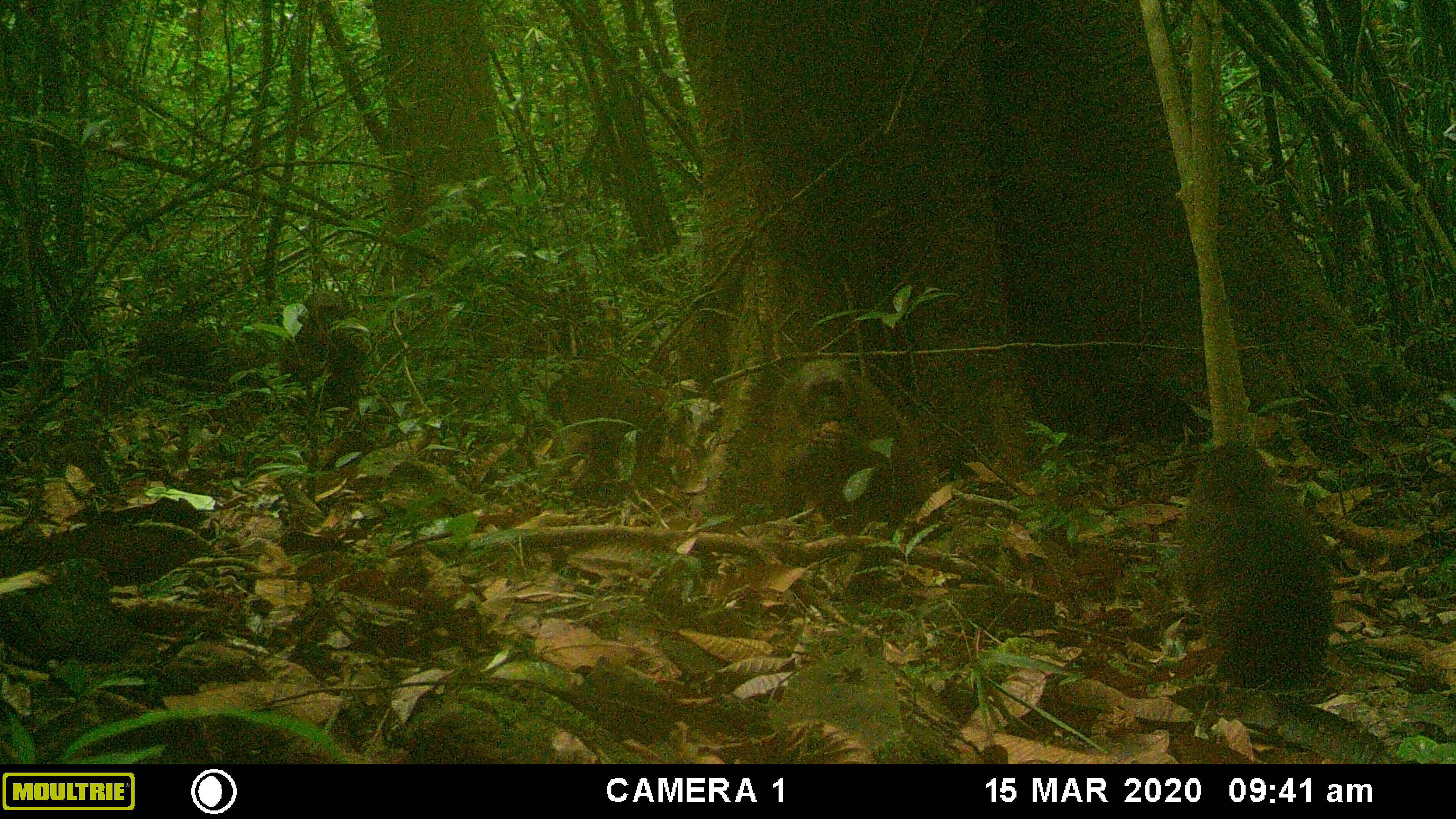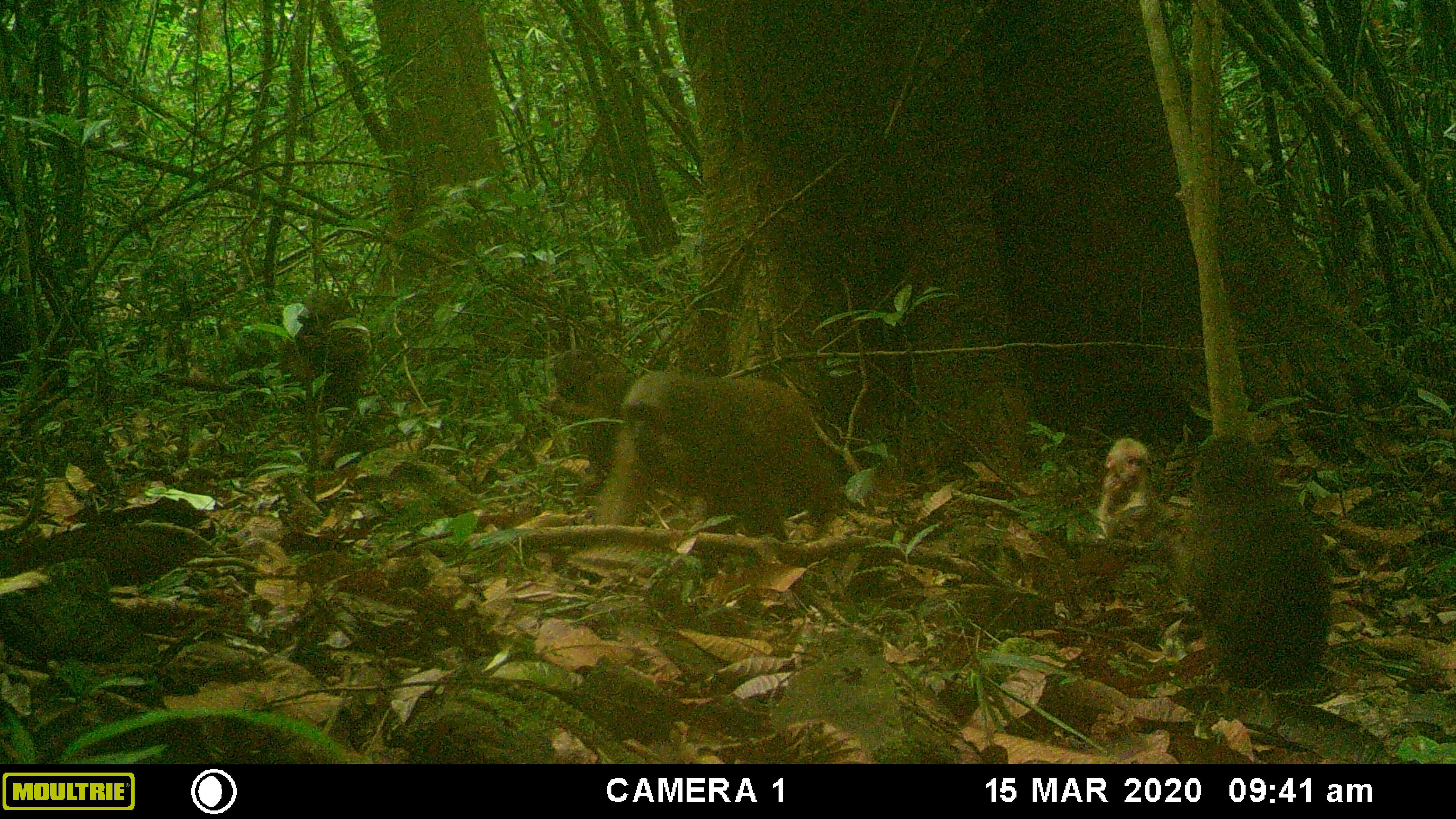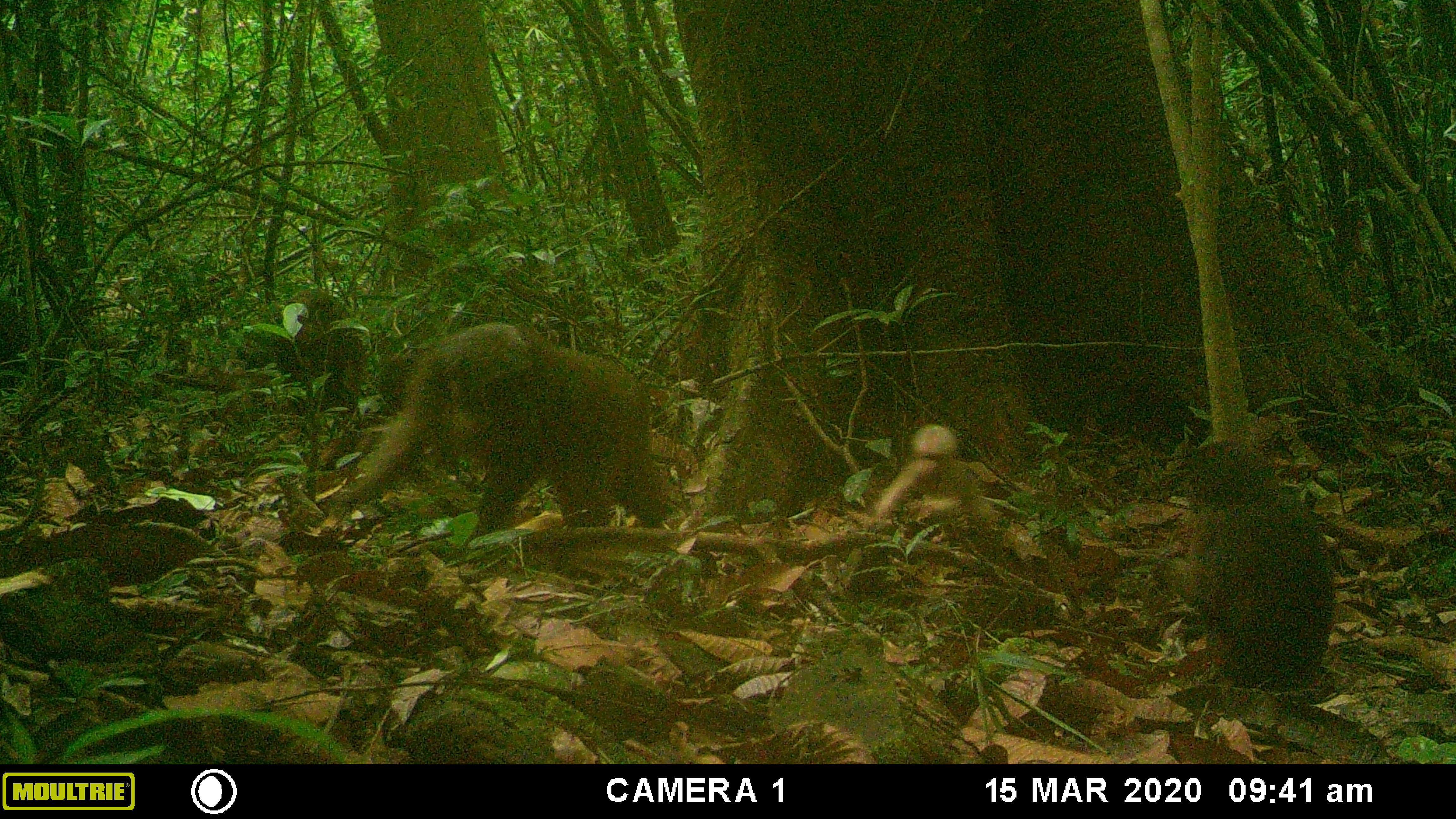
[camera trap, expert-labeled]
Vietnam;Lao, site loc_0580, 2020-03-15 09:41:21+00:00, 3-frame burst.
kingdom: Animalia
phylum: Chordata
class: Mammalia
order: Primates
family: Cercopithecidae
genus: Macaca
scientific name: Macaca arctoides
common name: stump-tailed macaque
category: stump tailed macaque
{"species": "stump tailed macaque (stump-tailed macaque) (Macaca arctoides)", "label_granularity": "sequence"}